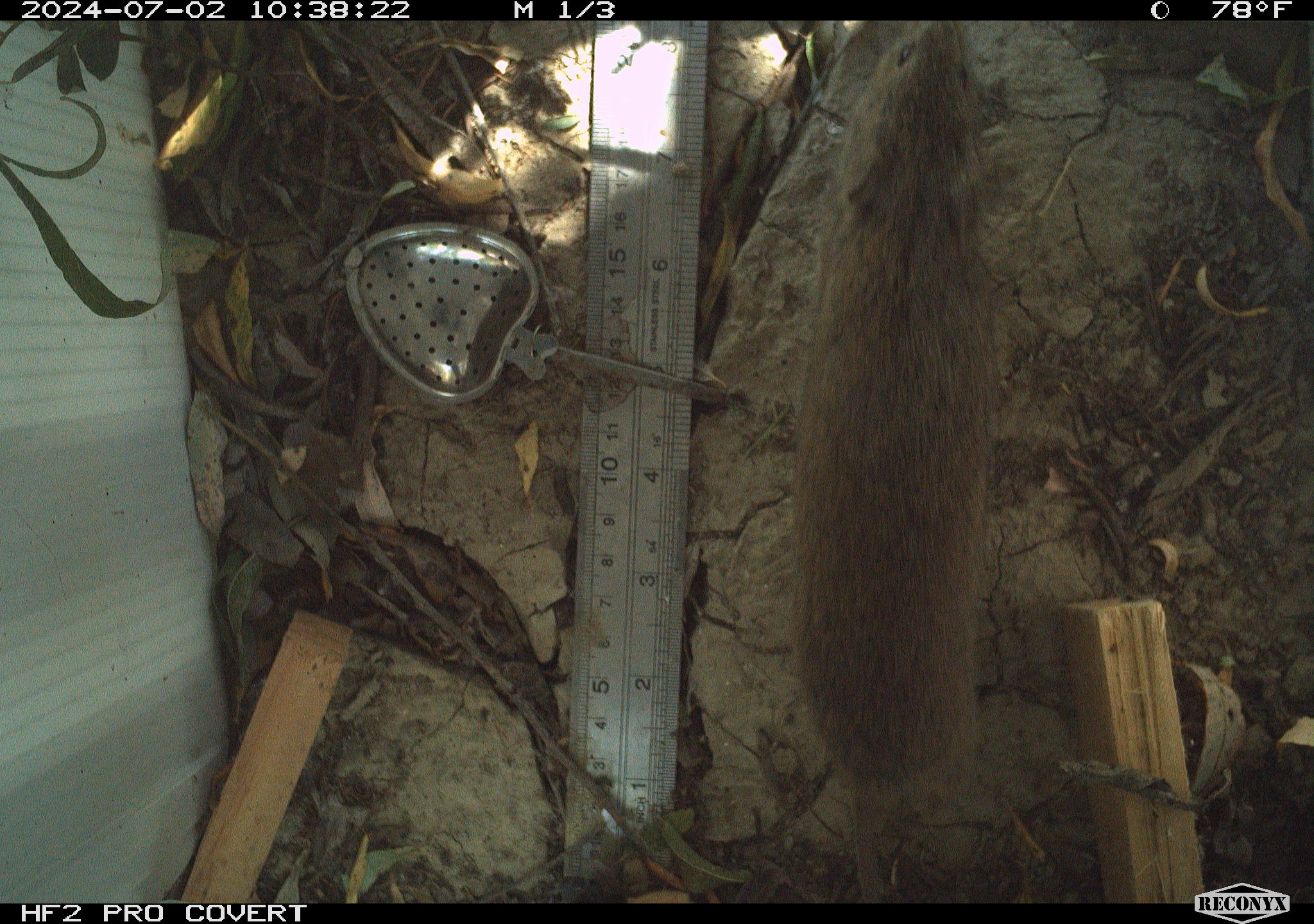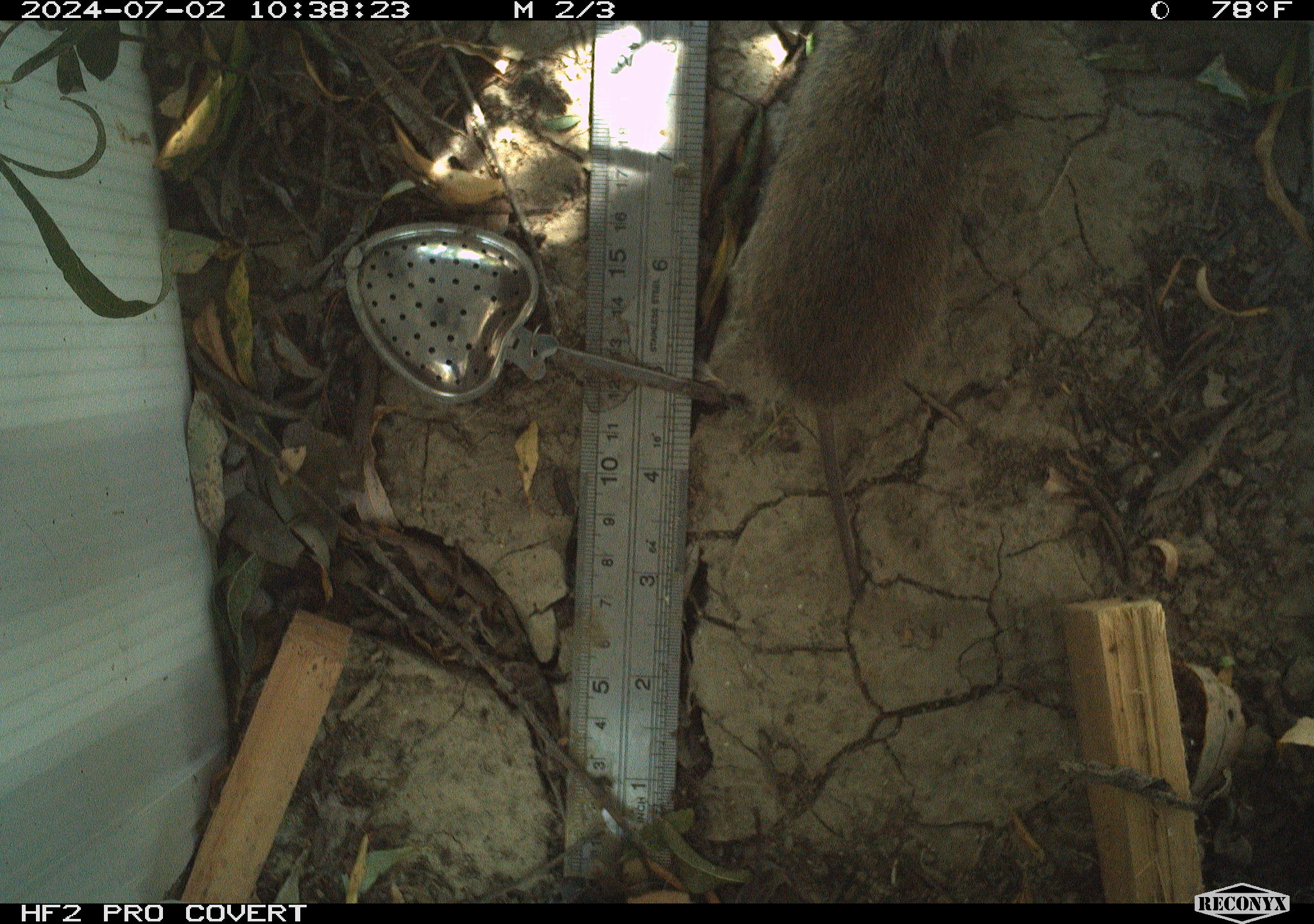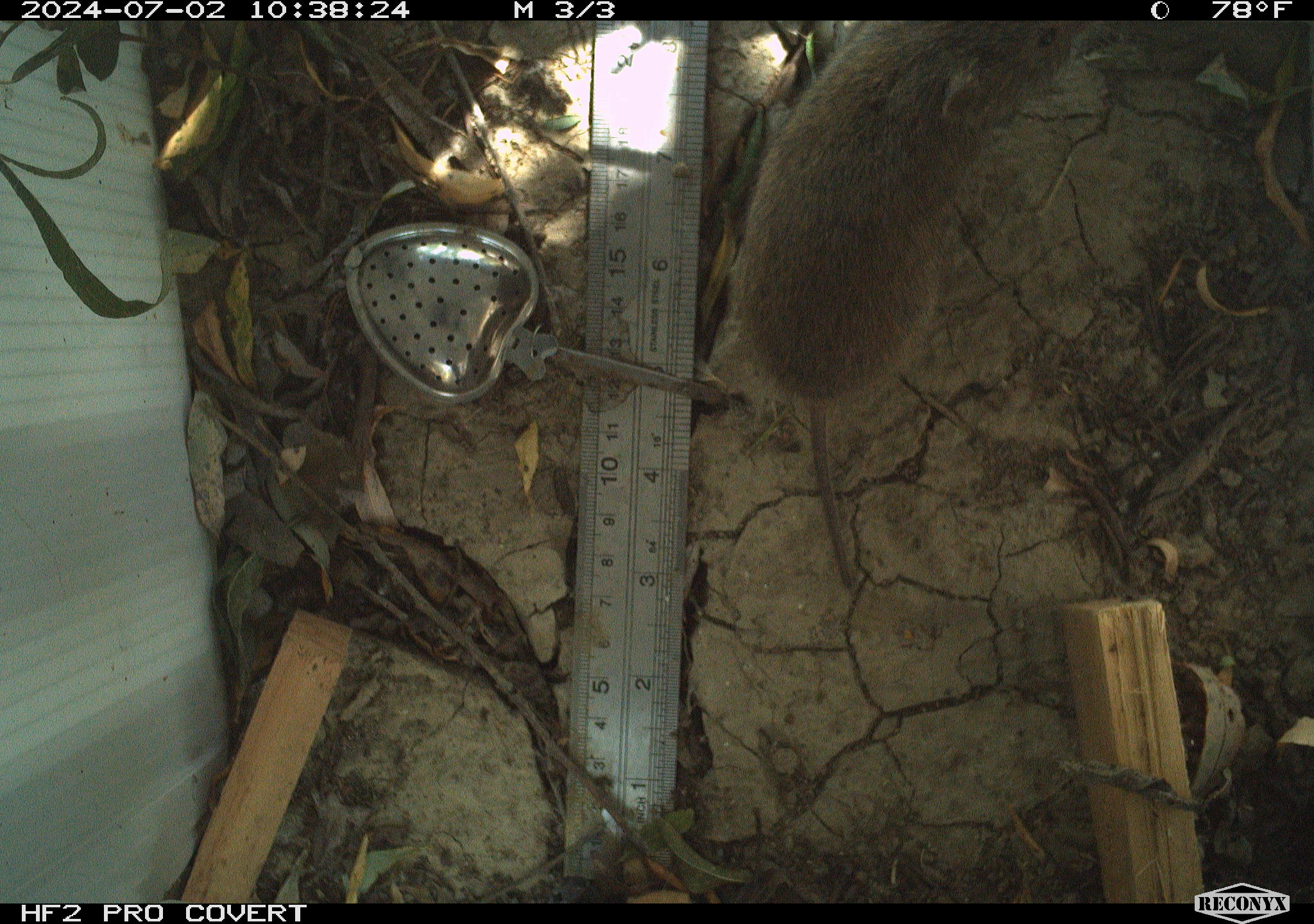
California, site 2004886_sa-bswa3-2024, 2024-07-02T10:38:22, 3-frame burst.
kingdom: Animalia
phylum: Chordata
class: Mammalia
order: Rodentia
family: Cricetidae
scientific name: Arvicolinae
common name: voles, lemmings, and muskrats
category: arvicolinae subfamily